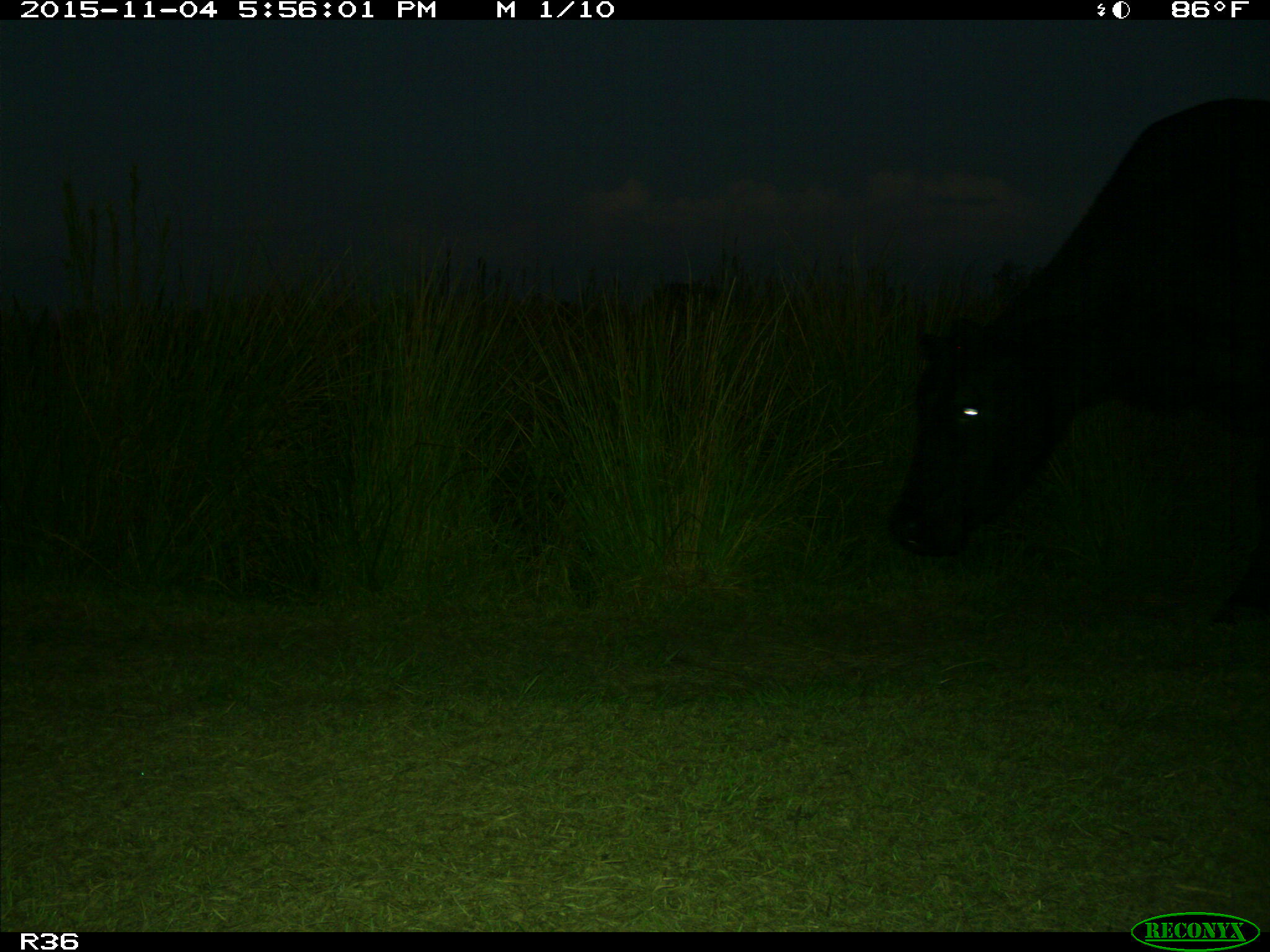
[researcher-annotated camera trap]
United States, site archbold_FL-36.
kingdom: Animalia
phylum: Chordata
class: Mammalia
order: Artiodactyla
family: Bovidae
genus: Bos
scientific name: Bos taurus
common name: domestic cow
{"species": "Bos taurus (domestic cow)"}